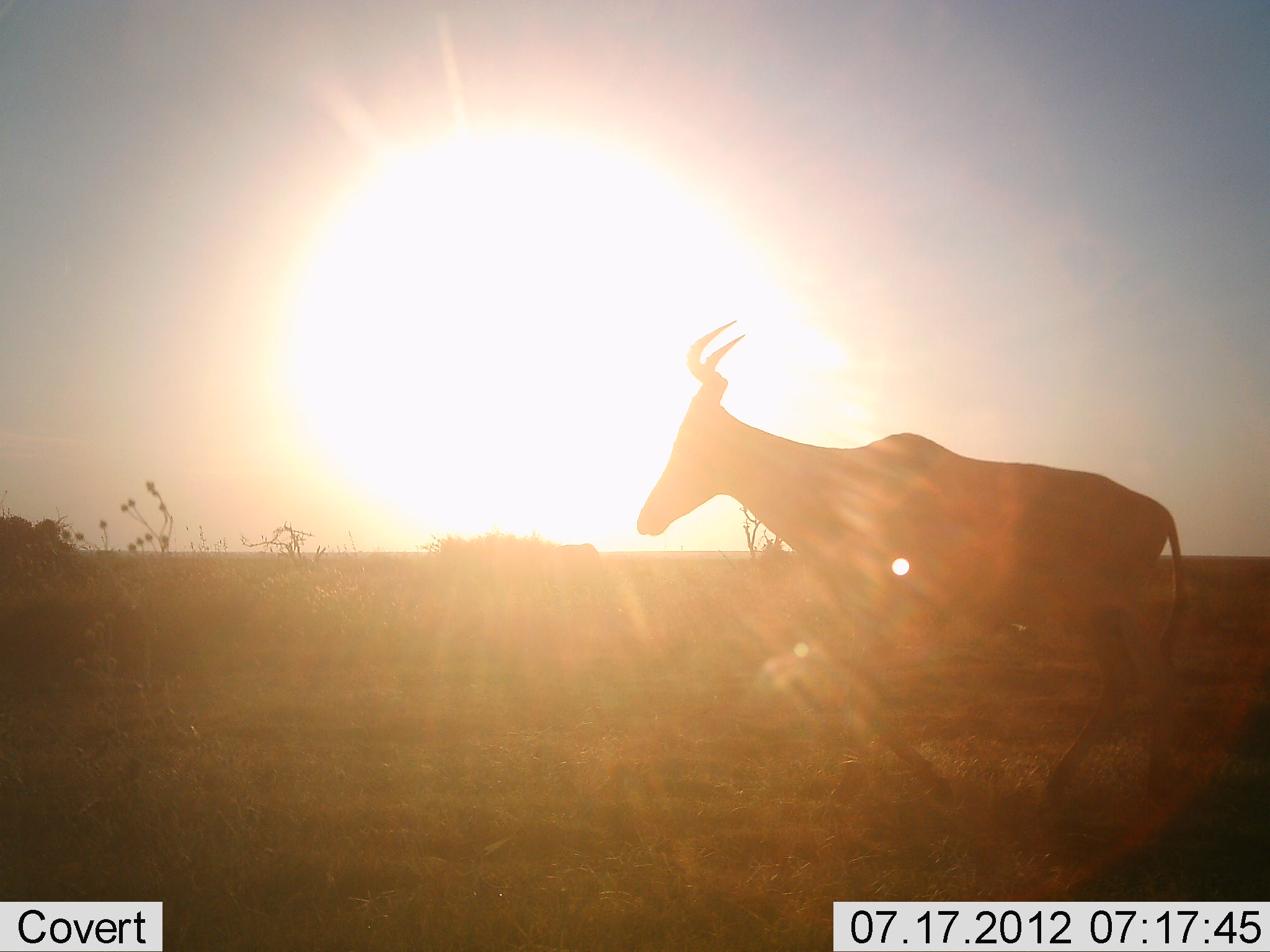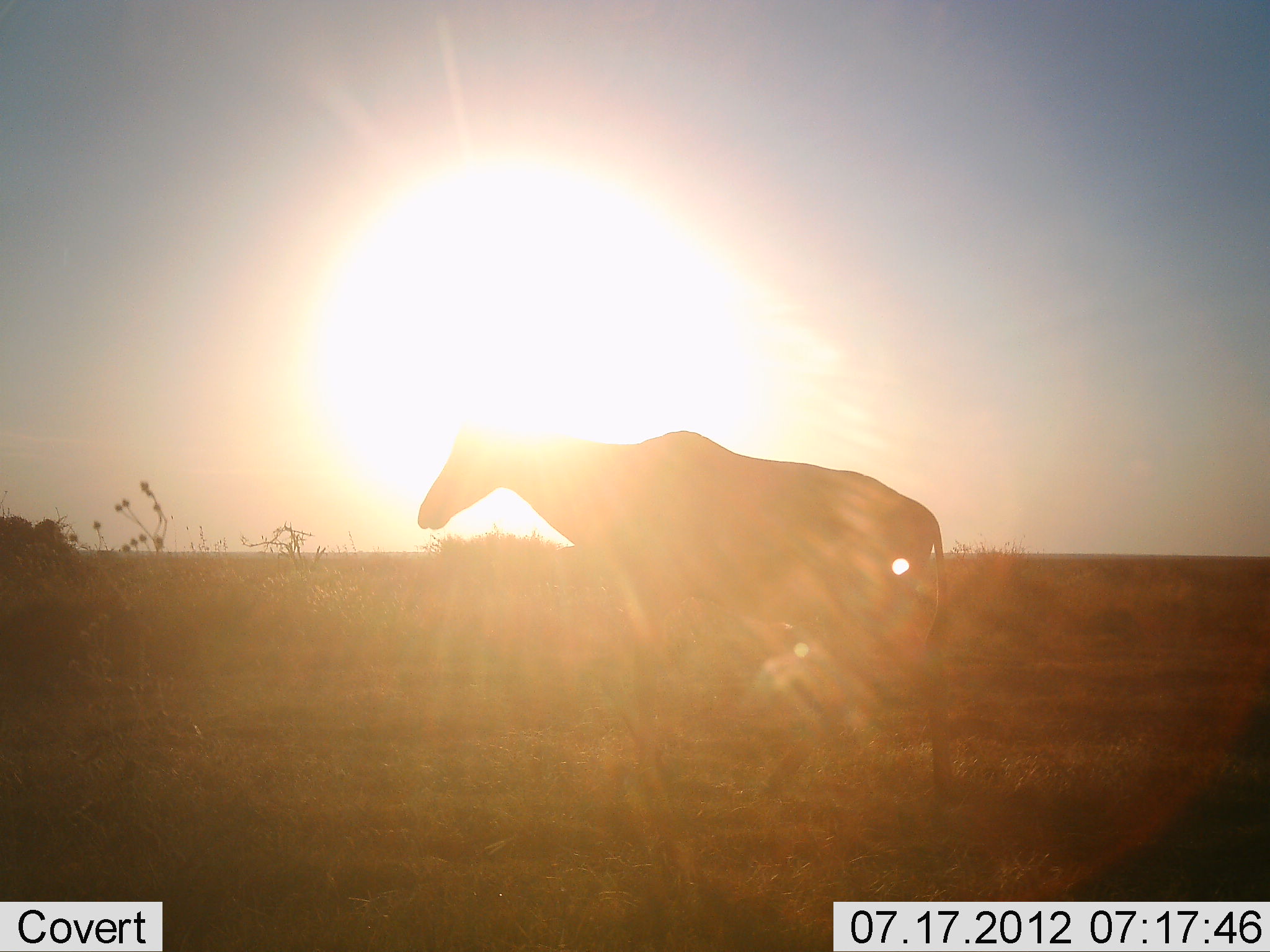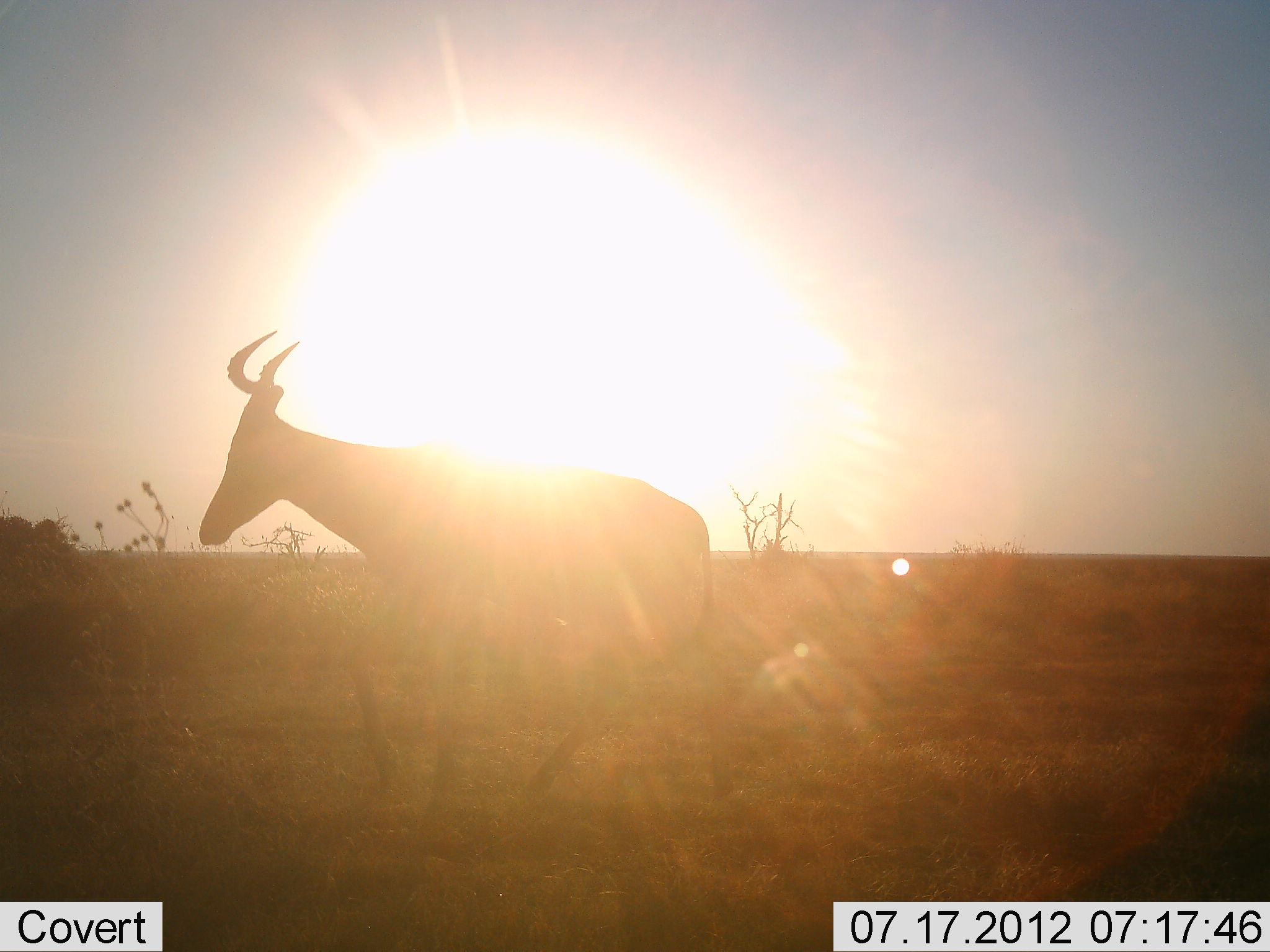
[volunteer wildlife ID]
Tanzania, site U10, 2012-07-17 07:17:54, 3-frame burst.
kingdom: Animalia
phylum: Chordata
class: Mammalia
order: Artiodactyla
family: Bovidae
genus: Alcelaphus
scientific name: Alcelaphus buselaphus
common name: hartebeest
Hartebeest (Alcelaphus buselaphus), count 1. Behavior (volunteer vote fractions): standing 0%, resting 0%, moving 100%, interacting 0%. Young present (vote fraction): 0%. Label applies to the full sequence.